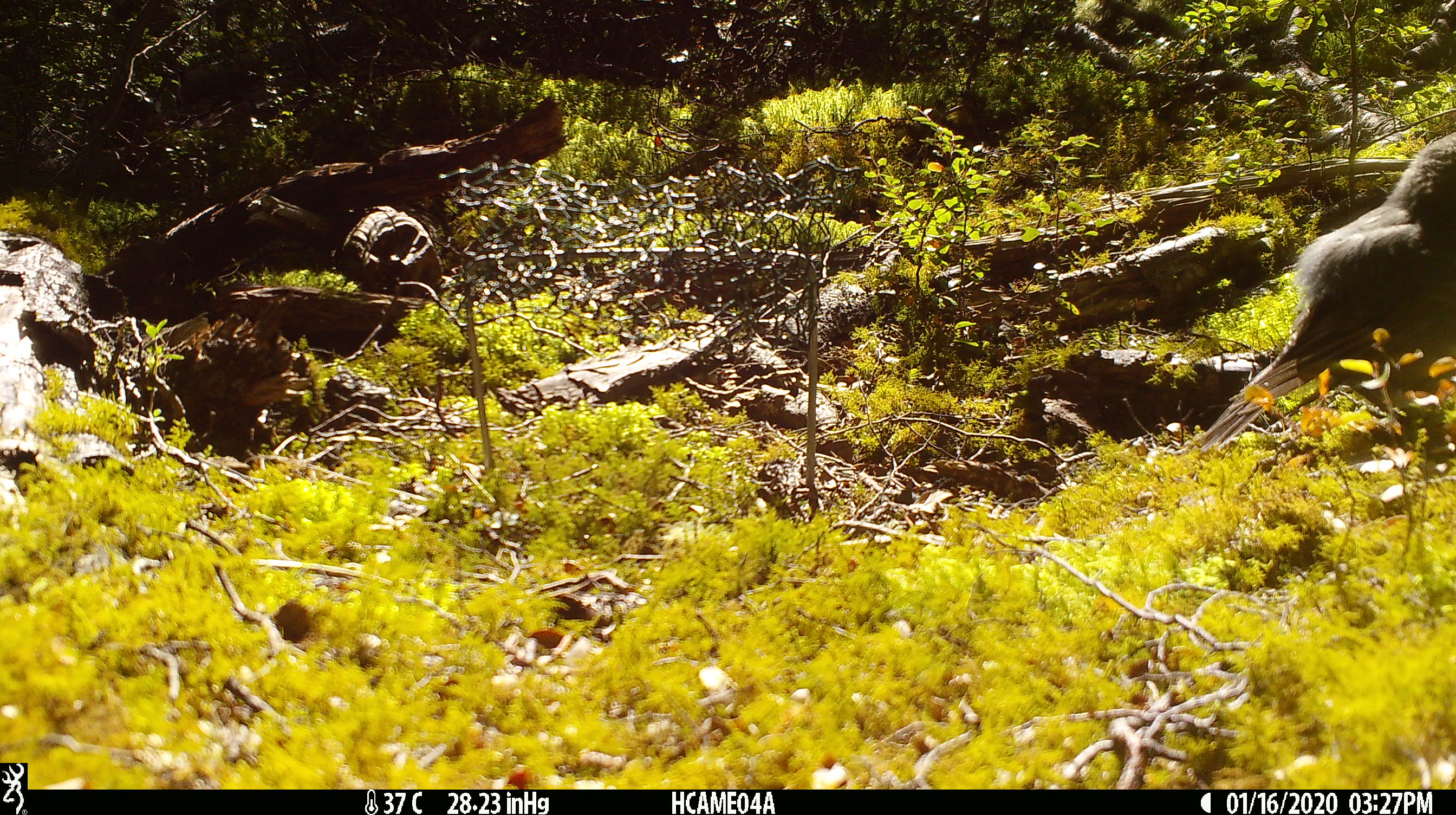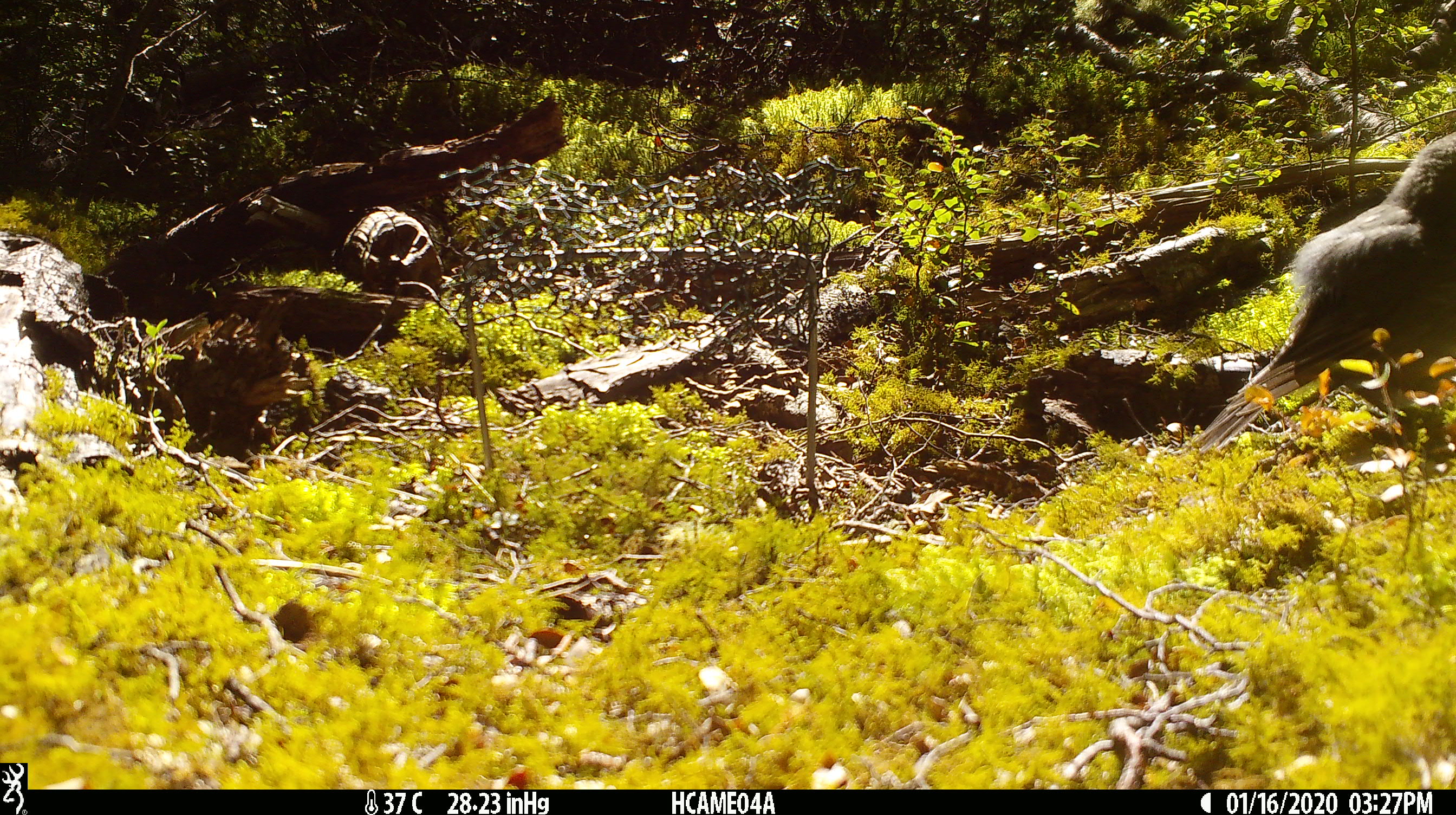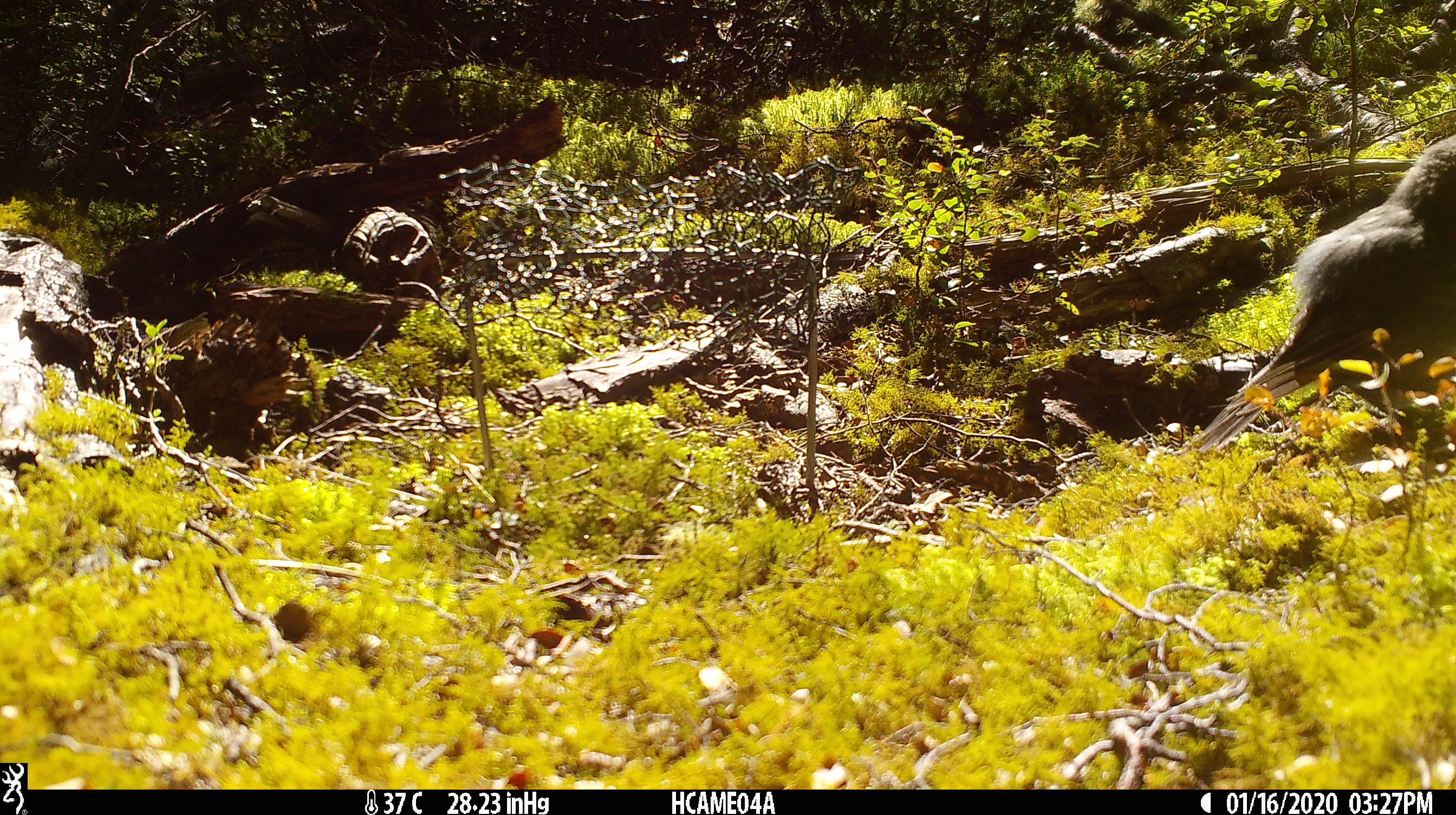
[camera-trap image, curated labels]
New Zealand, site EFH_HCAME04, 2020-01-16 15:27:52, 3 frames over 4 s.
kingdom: Animalia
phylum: Chordata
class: Aves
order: Passeriformes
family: Petroicidae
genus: Petroica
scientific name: Petroica australis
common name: new zealand robin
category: robin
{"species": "robin (new zealand robin) (Petroica australis)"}